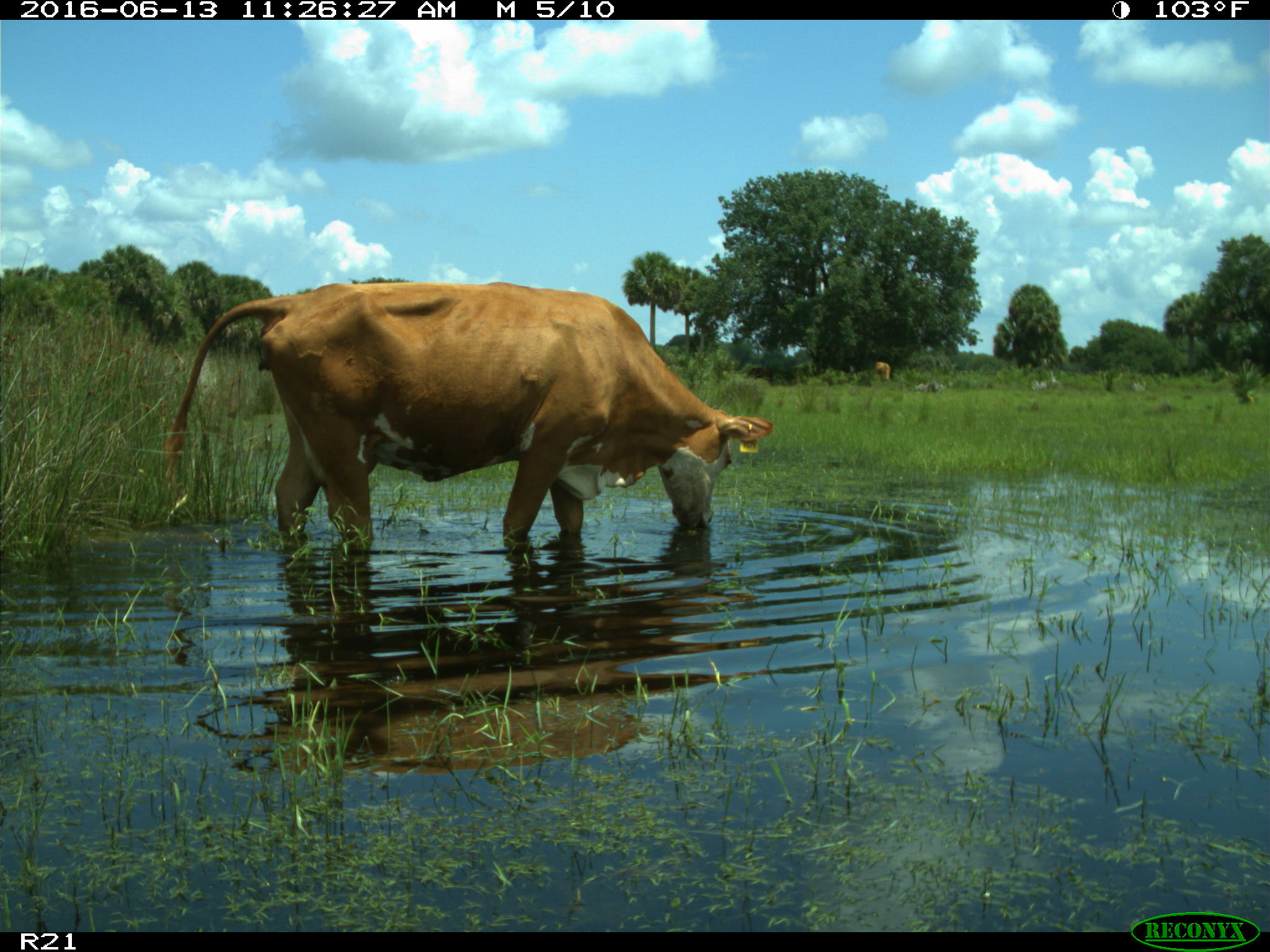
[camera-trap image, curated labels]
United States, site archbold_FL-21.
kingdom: Animalia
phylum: Chordata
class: Mammalia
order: Artiodactyla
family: Bovidae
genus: Bos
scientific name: Bos taurus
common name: domestic cow